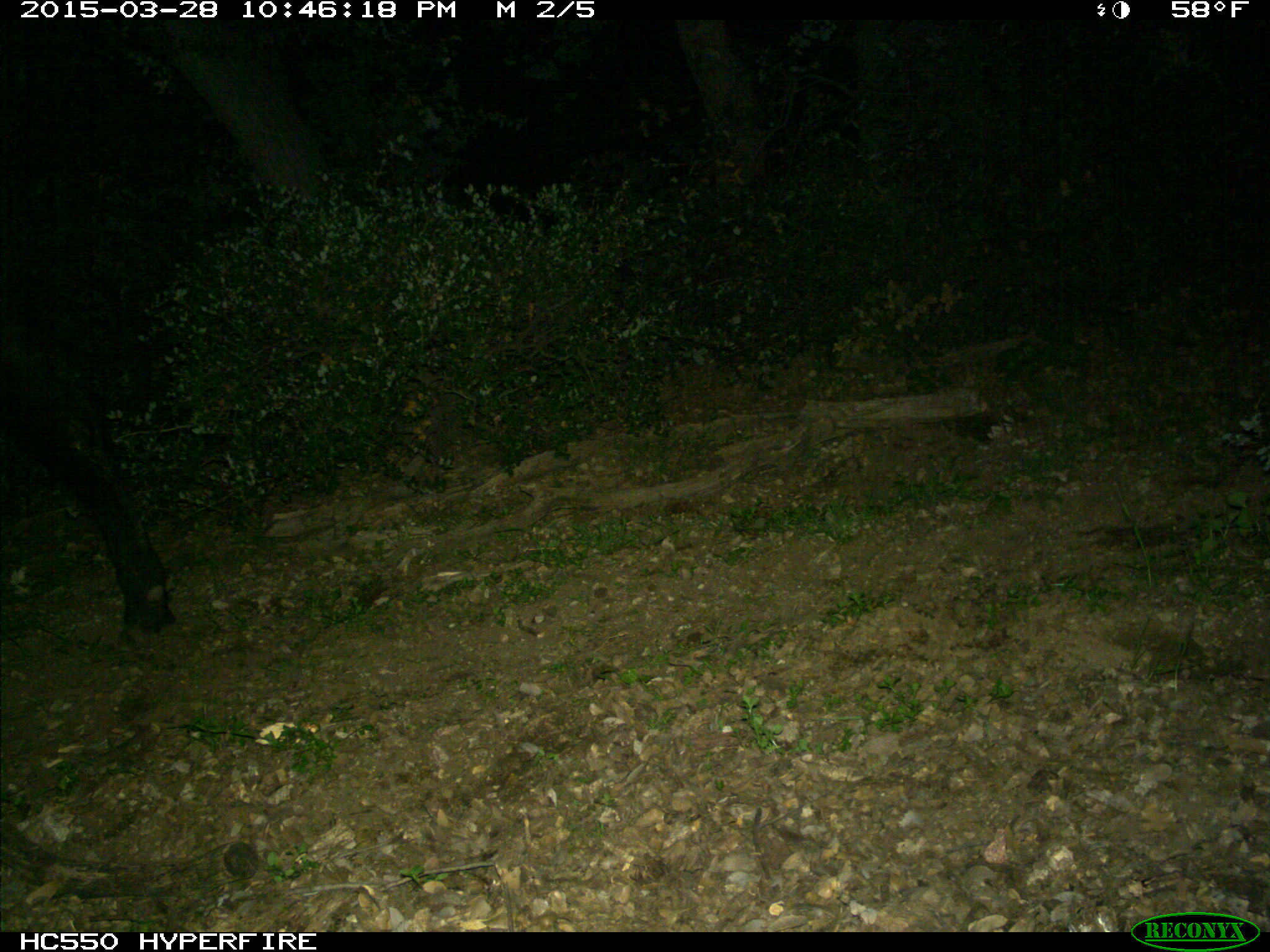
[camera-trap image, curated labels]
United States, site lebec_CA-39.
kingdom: Animalia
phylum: Chordata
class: Mammalia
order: Artiodactyla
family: Bovidae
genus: Bos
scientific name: Bos taurus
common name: domestic cow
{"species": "Bos taurus (domestic cow)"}